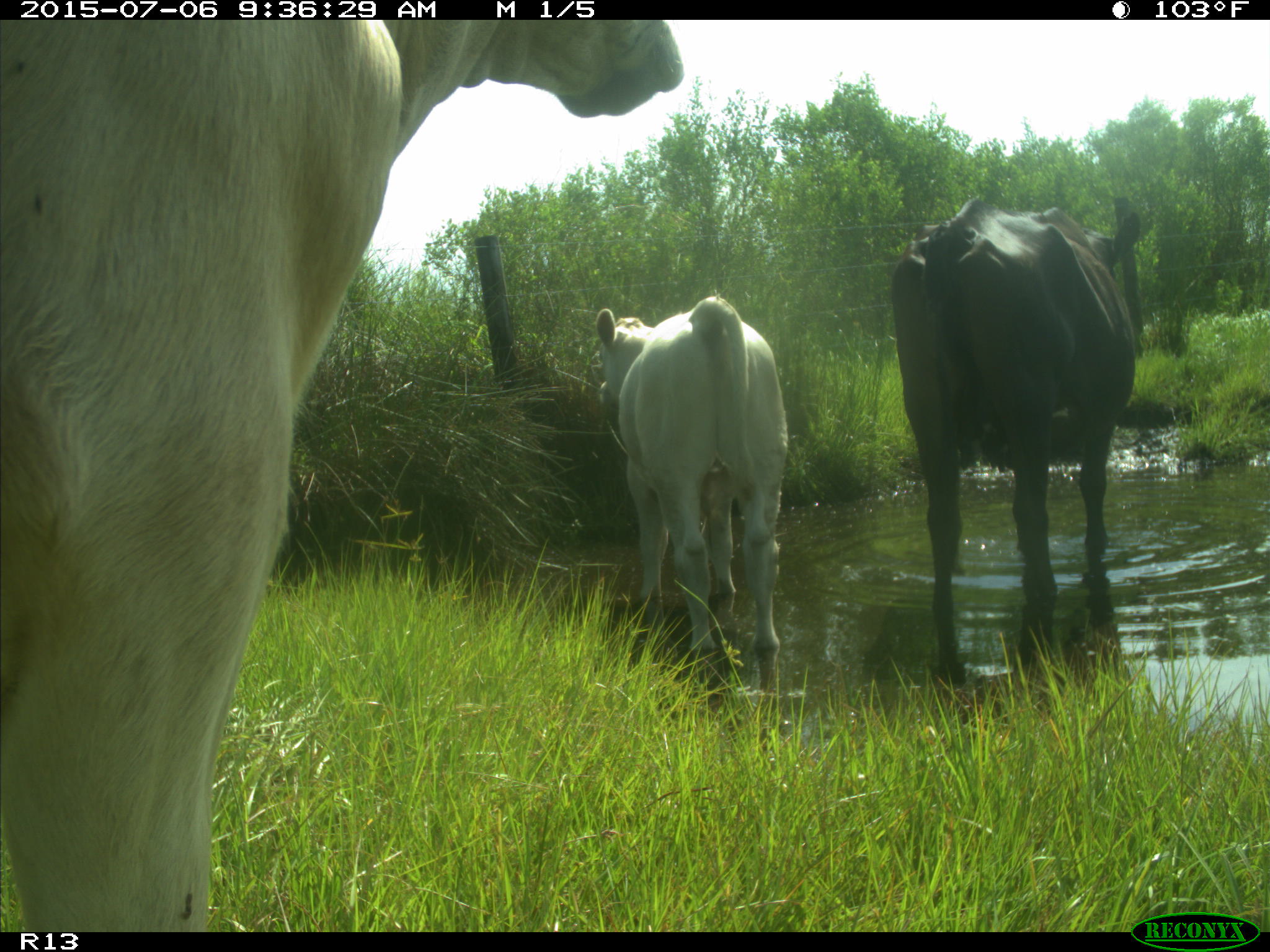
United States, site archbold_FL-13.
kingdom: Animalia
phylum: Chordata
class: Mammalia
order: Artiodactyla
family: Bovidae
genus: Bos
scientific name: Bos taurus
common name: domestic cow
Bos taurus (domestic cow).